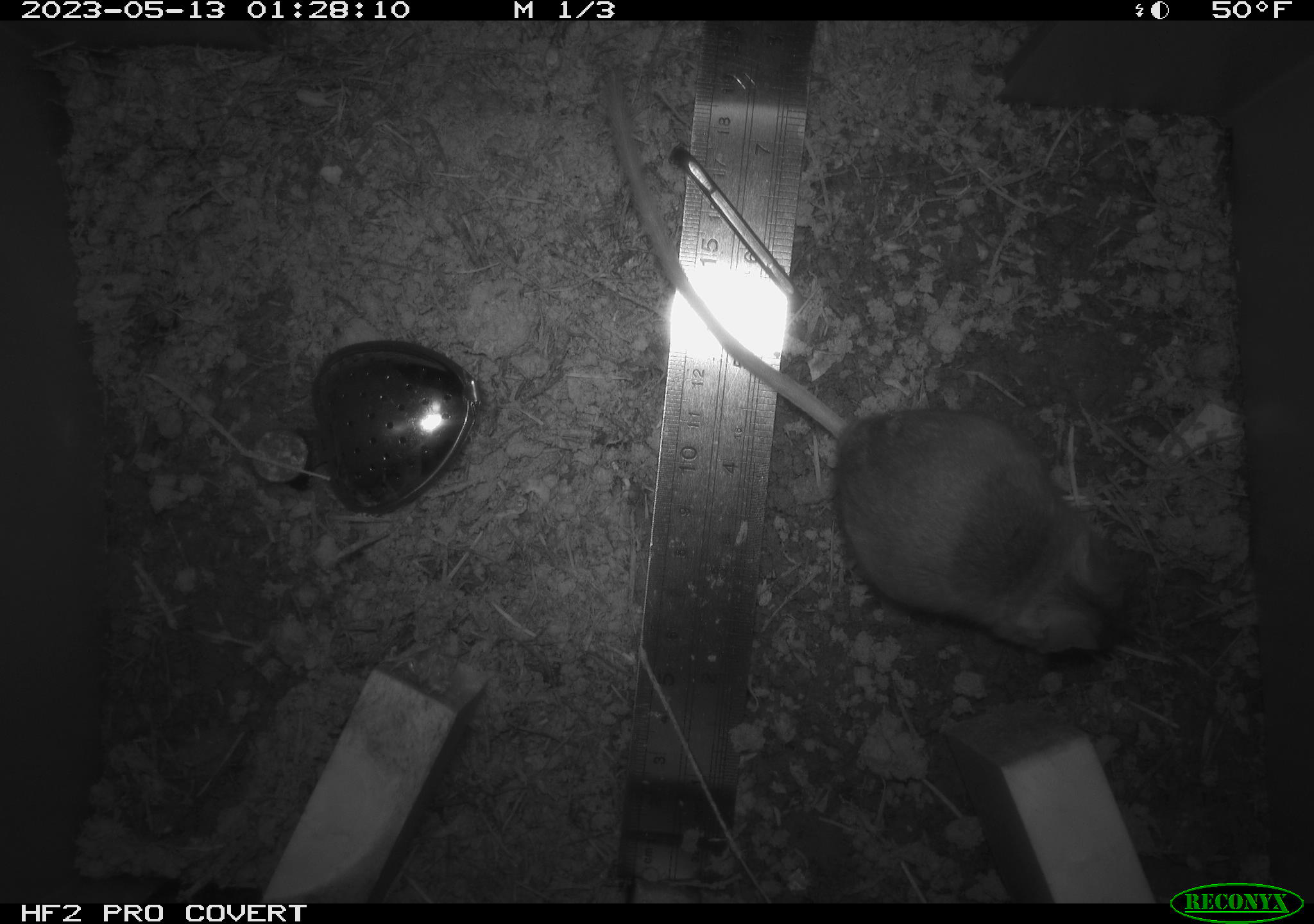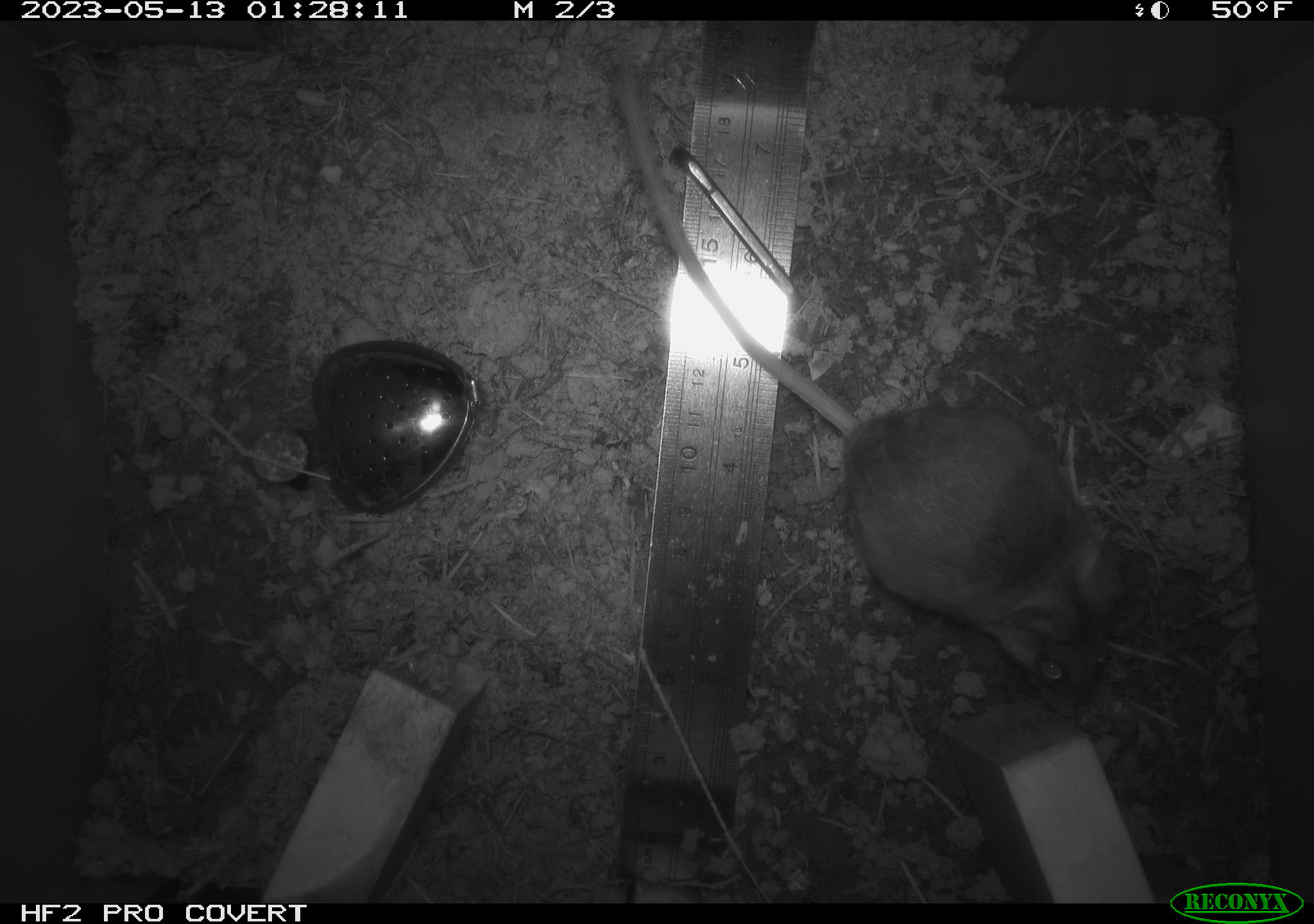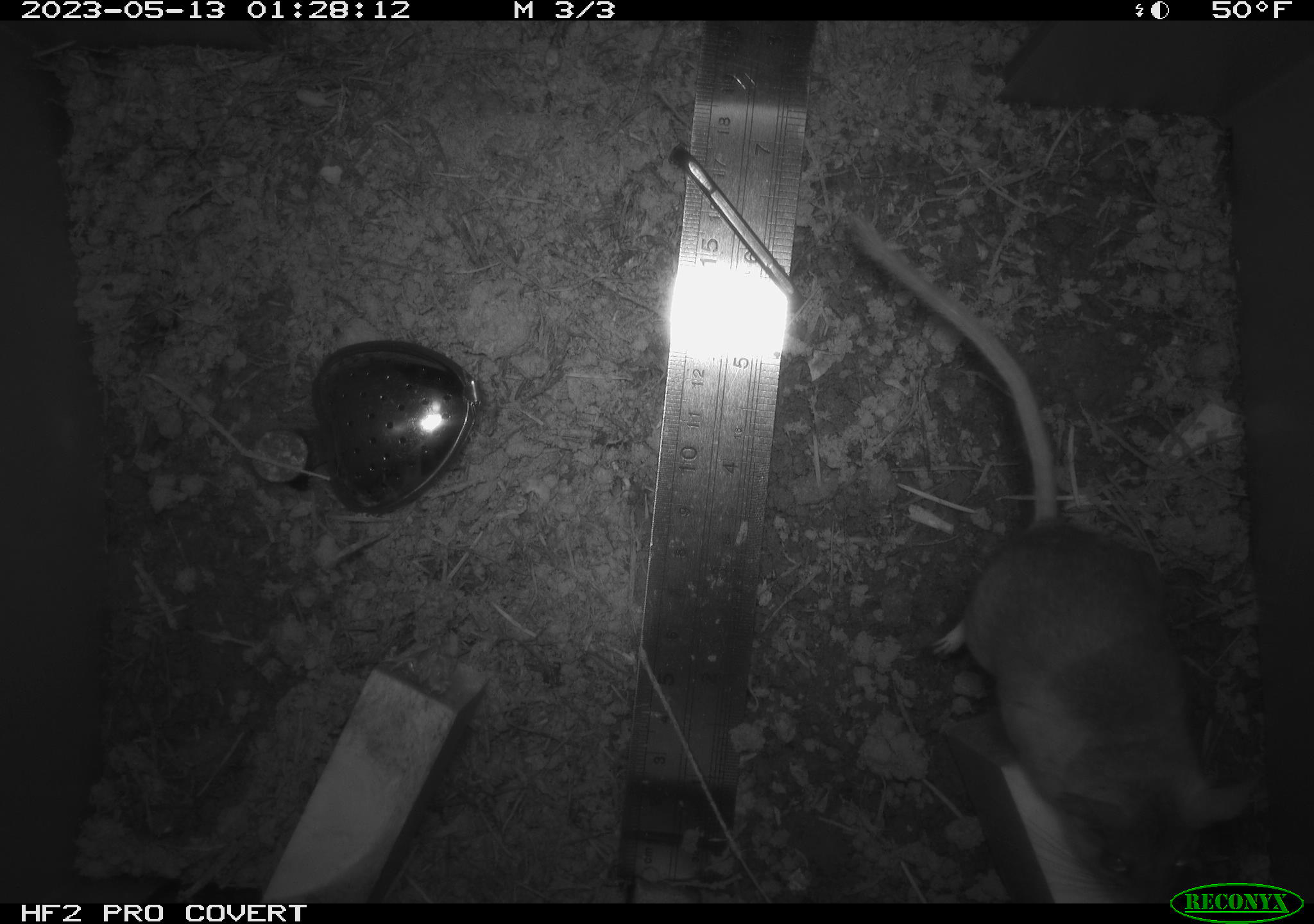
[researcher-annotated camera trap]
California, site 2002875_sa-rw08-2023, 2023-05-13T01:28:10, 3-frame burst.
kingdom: Animalia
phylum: Chordata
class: Mammalia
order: Rodentia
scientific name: Rodentia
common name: mouse species